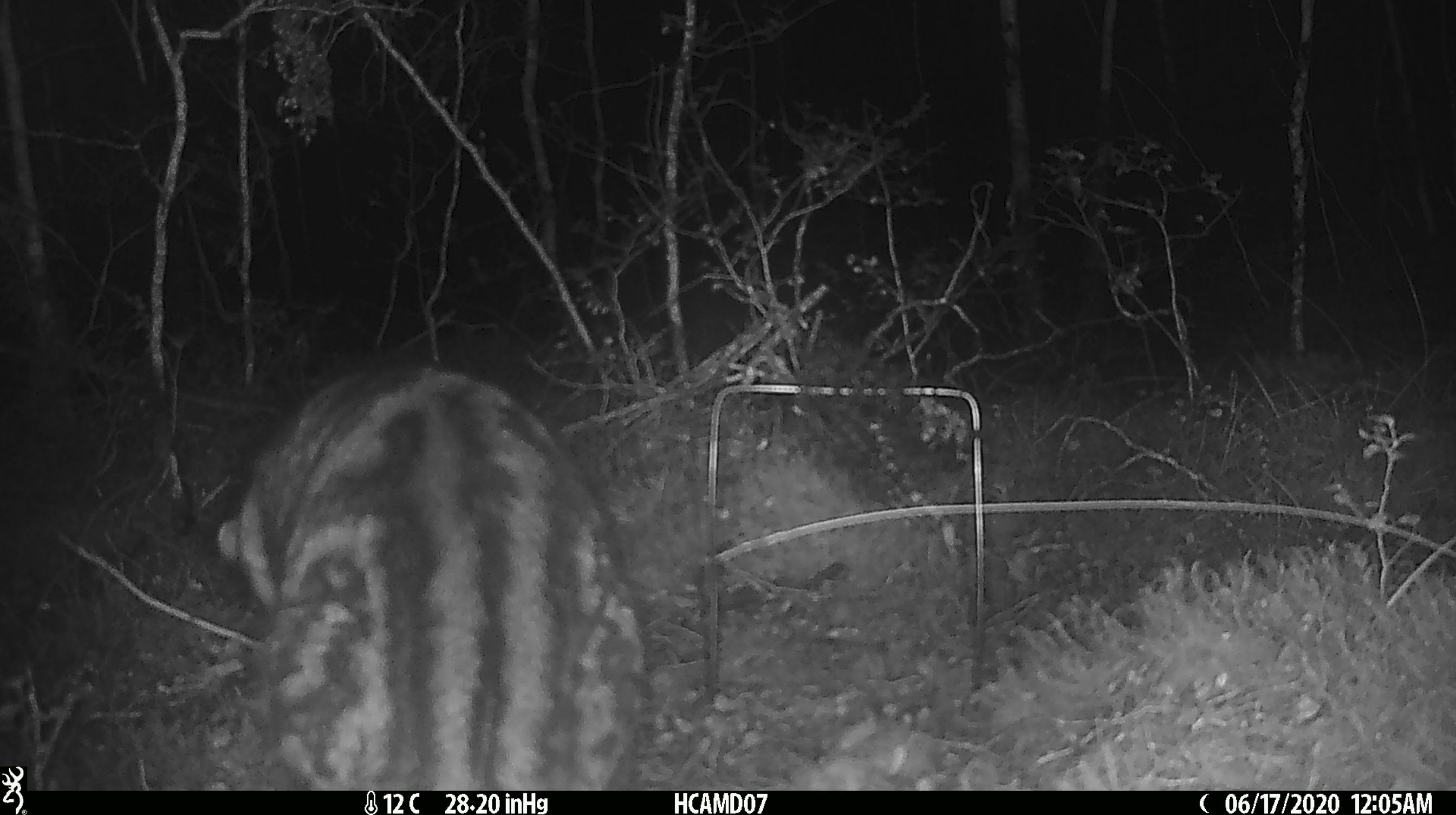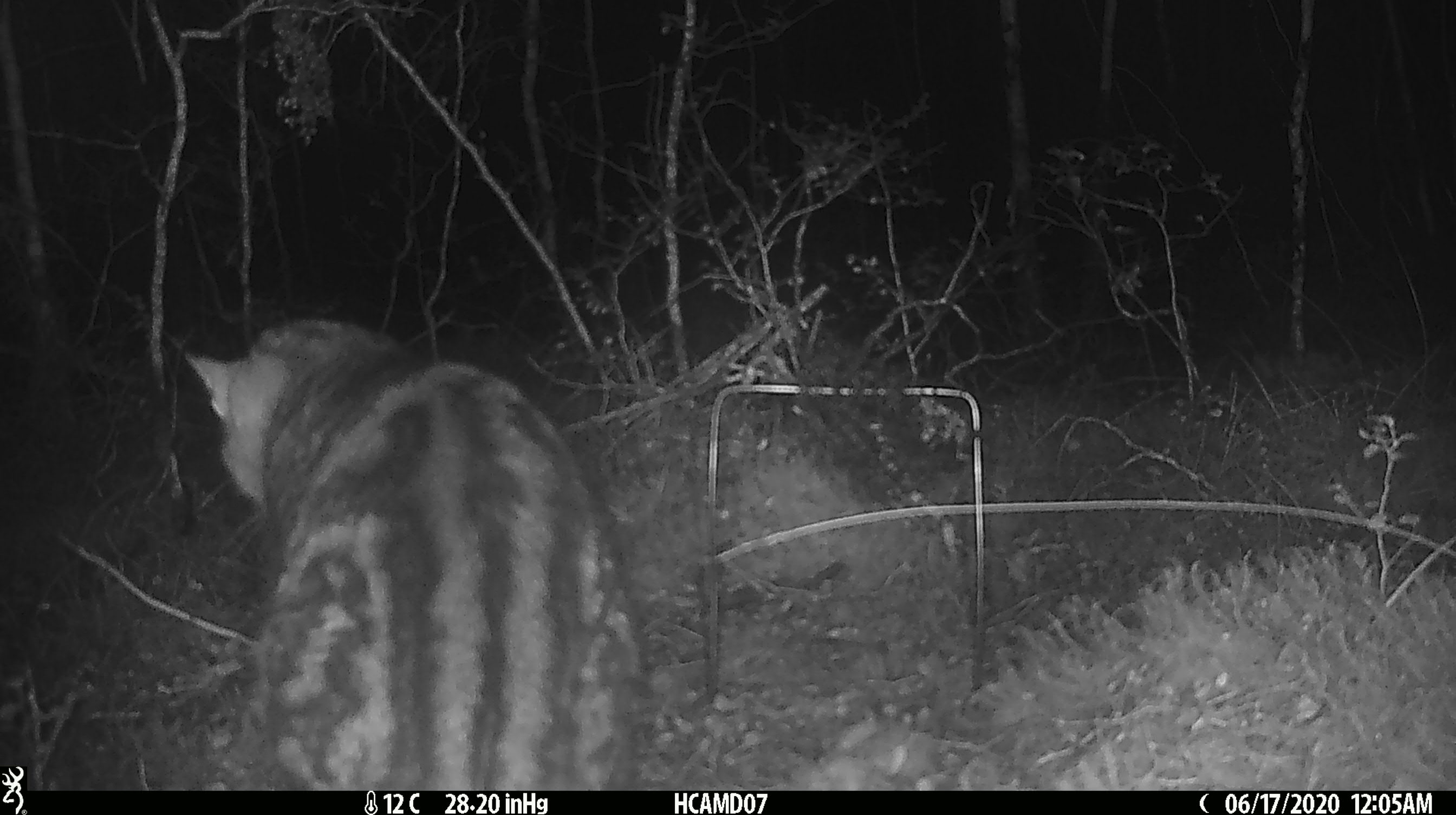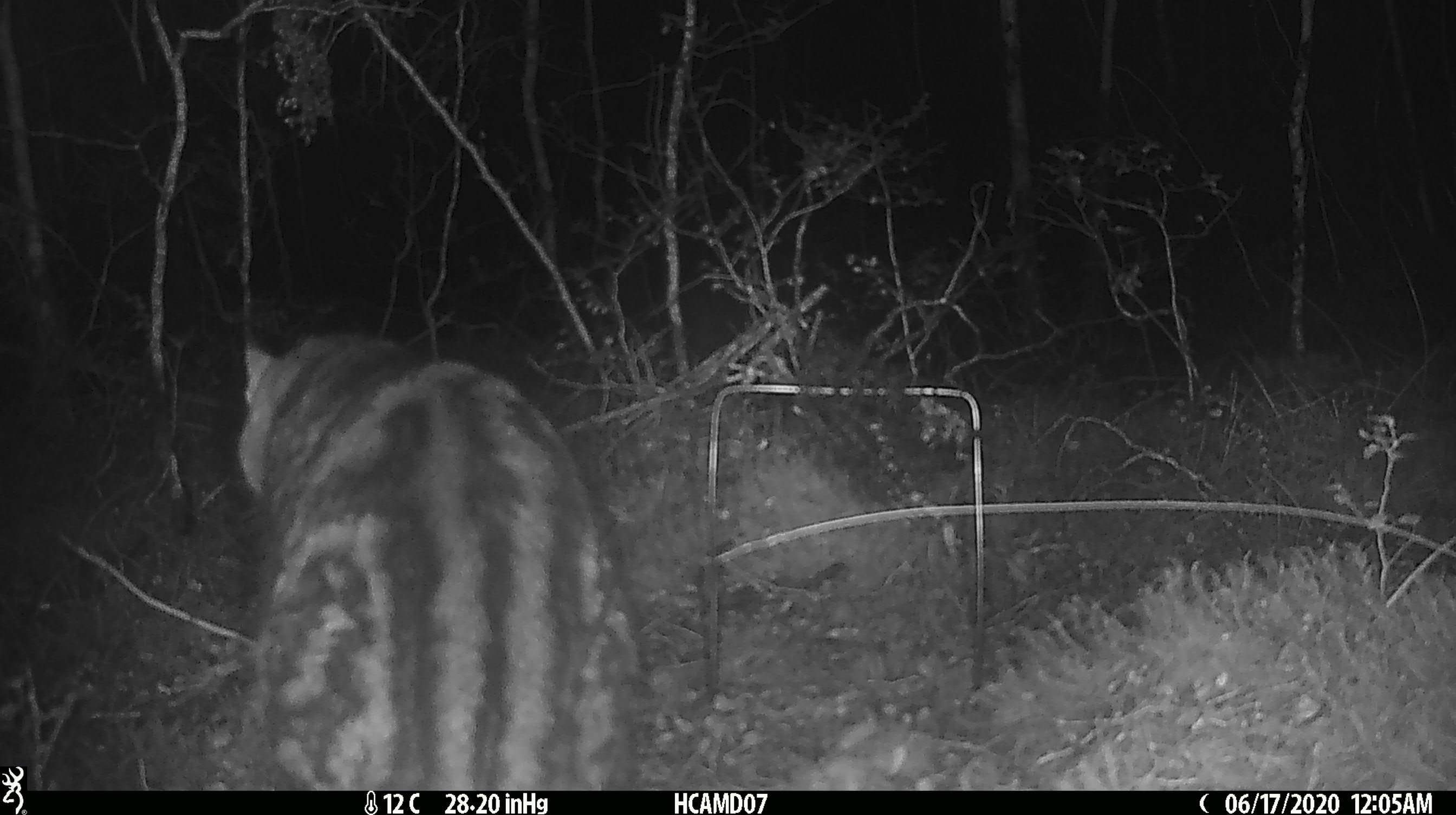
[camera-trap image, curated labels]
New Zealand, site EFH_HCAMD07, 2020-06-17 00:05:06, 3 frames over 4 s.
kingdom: Animalia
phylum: Chordata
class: Mammalia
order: Carnivora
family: Felidae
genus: Felis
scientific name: Felis catus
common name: domestic cat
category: cat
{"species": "cat (domestic cat) (Felis catus)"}